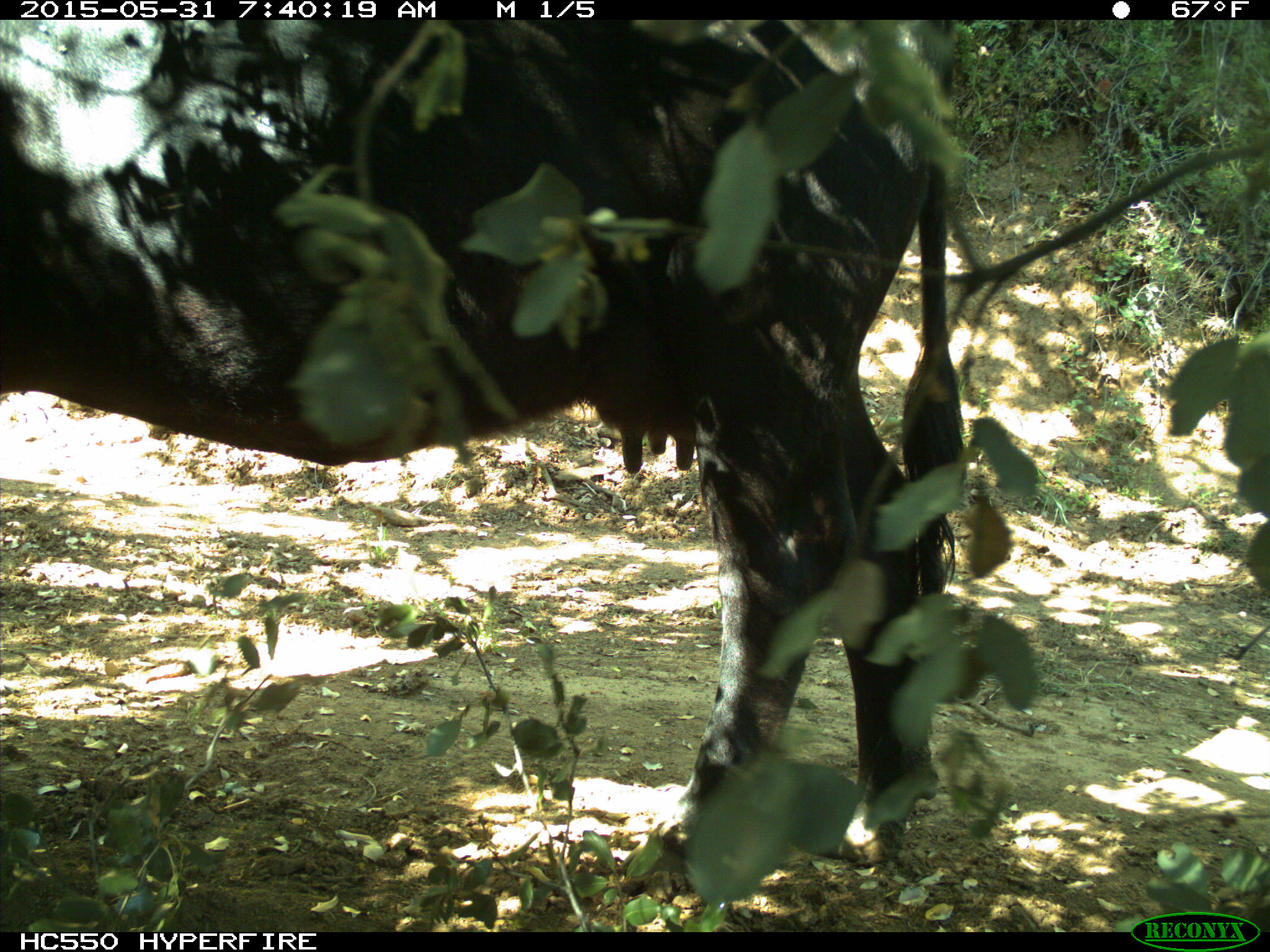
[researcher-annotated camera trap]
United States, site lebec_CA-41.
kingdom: Animalia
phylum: Chordata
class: Mammalia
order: Artiodactyla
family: Bovidae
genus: Bos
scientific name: Bos taurus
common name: domestic cow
Bos taurus (domestic cow).